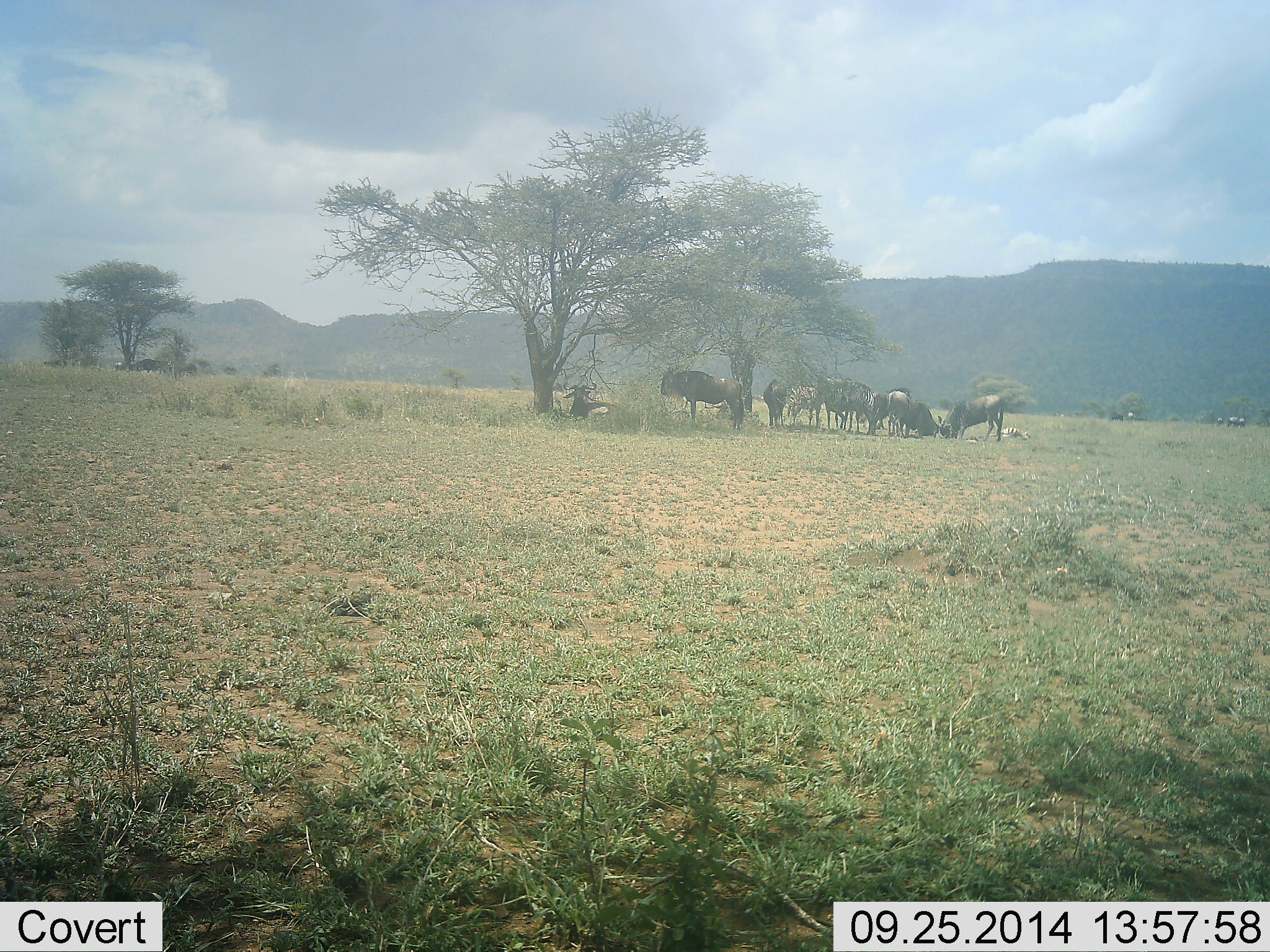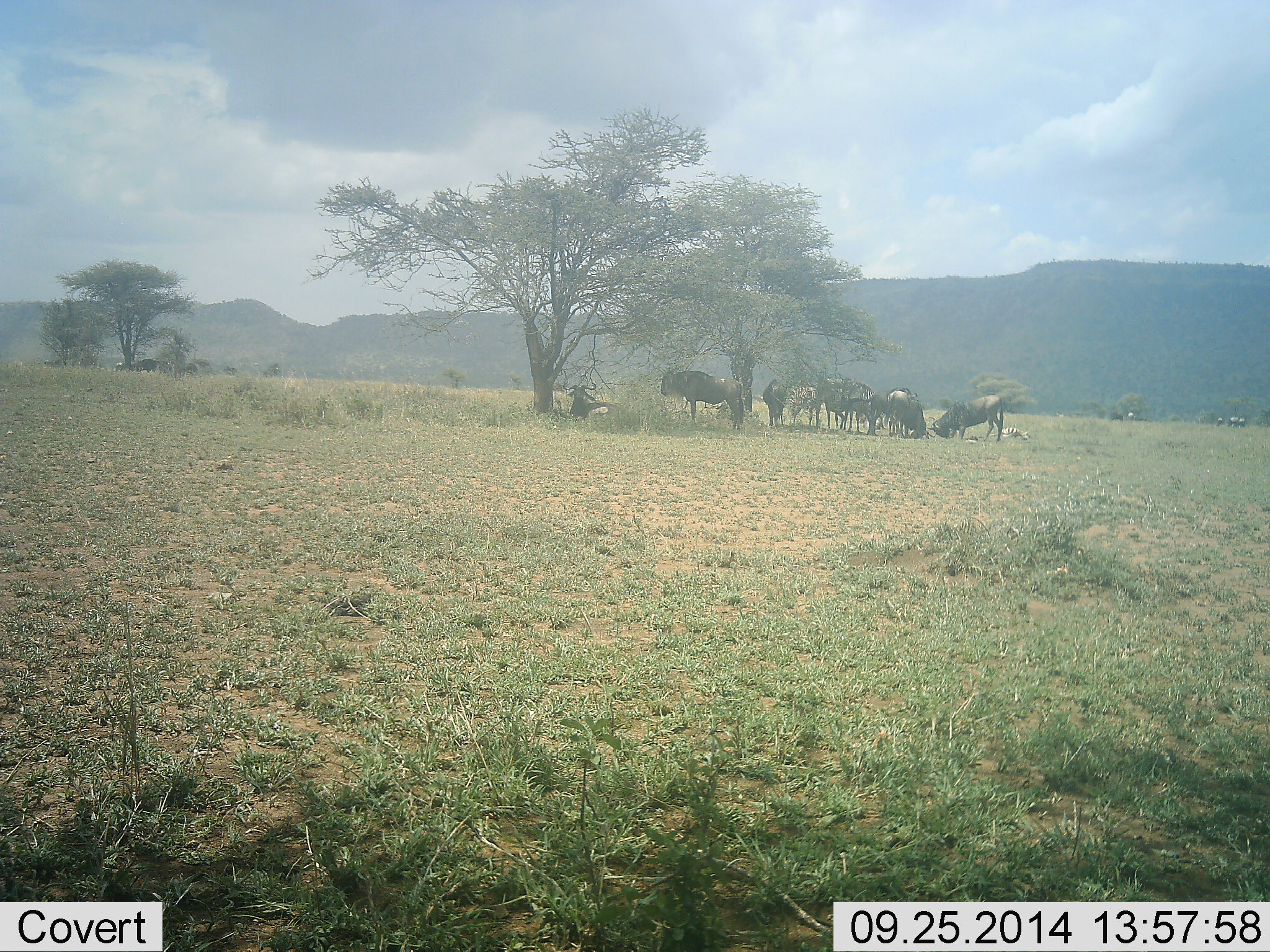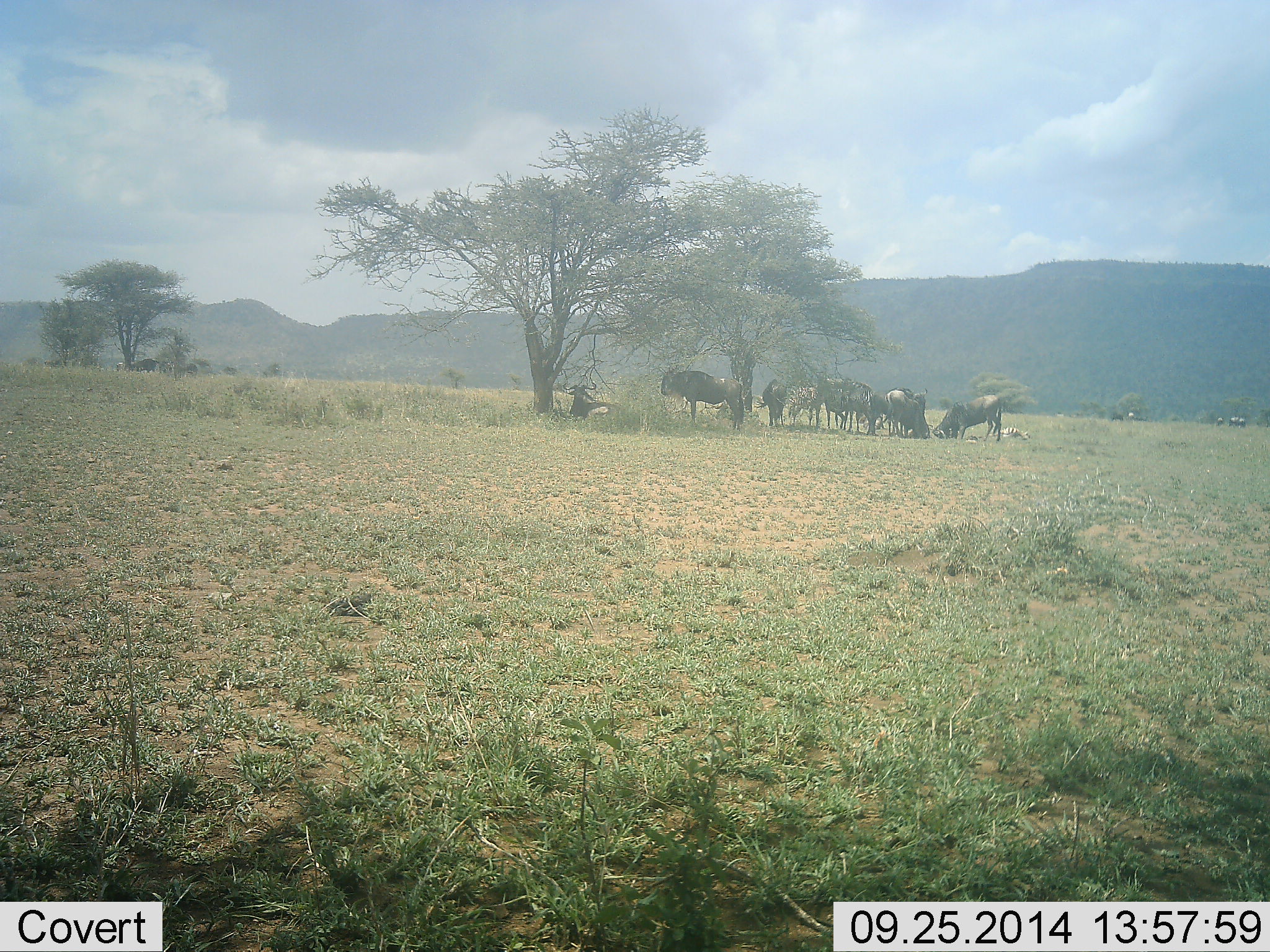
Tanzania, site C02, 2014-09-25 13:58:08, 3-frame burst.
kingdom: Animalia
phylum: Chordata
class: Mammalia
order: Artiodactyla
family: Bovidae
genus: Connochaetes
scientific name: Connochaetes taurinus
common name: blue wildebeest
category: wildebeest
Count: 9.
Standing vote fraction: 91%.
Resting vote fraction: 45%.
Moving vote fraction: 18%.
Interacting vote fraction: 18%.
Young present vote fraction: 0%.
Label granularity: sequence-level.